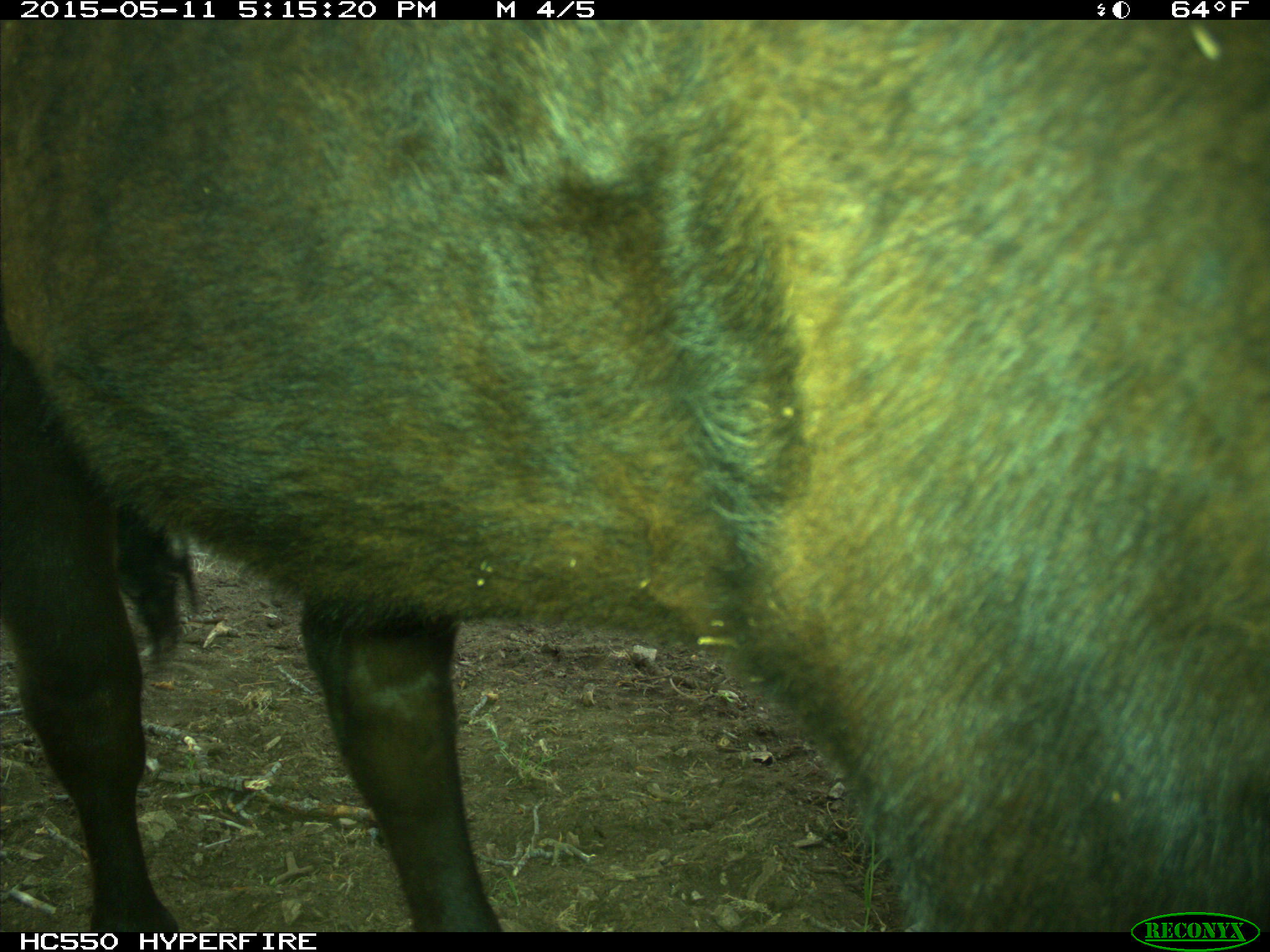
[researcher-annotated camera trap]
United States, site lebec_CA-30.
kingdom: Animalia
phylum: Chordata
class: Mammalia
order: Artiodactyla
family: Bovidae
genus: Bos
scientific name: Bos taurus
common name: domestic cow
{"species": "Bos taurus (domestic cow)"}